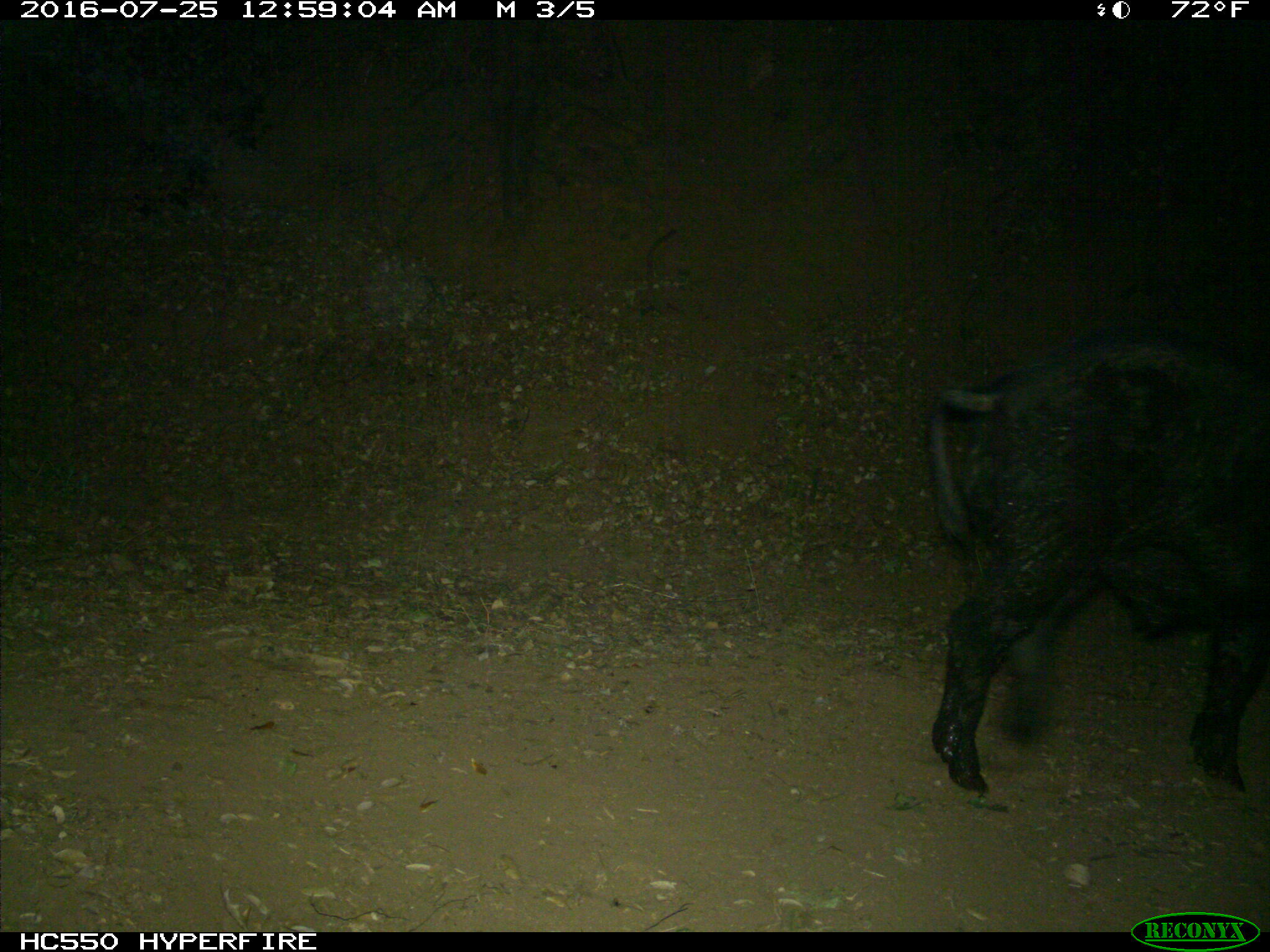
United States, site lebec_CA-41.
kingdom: Animalia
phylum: Chordata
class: Mammalia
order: Artiodactyla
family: Suidae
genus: Sus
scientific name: Sus scrofa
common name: wild boar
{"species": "Sus scrofa (wild boar)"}